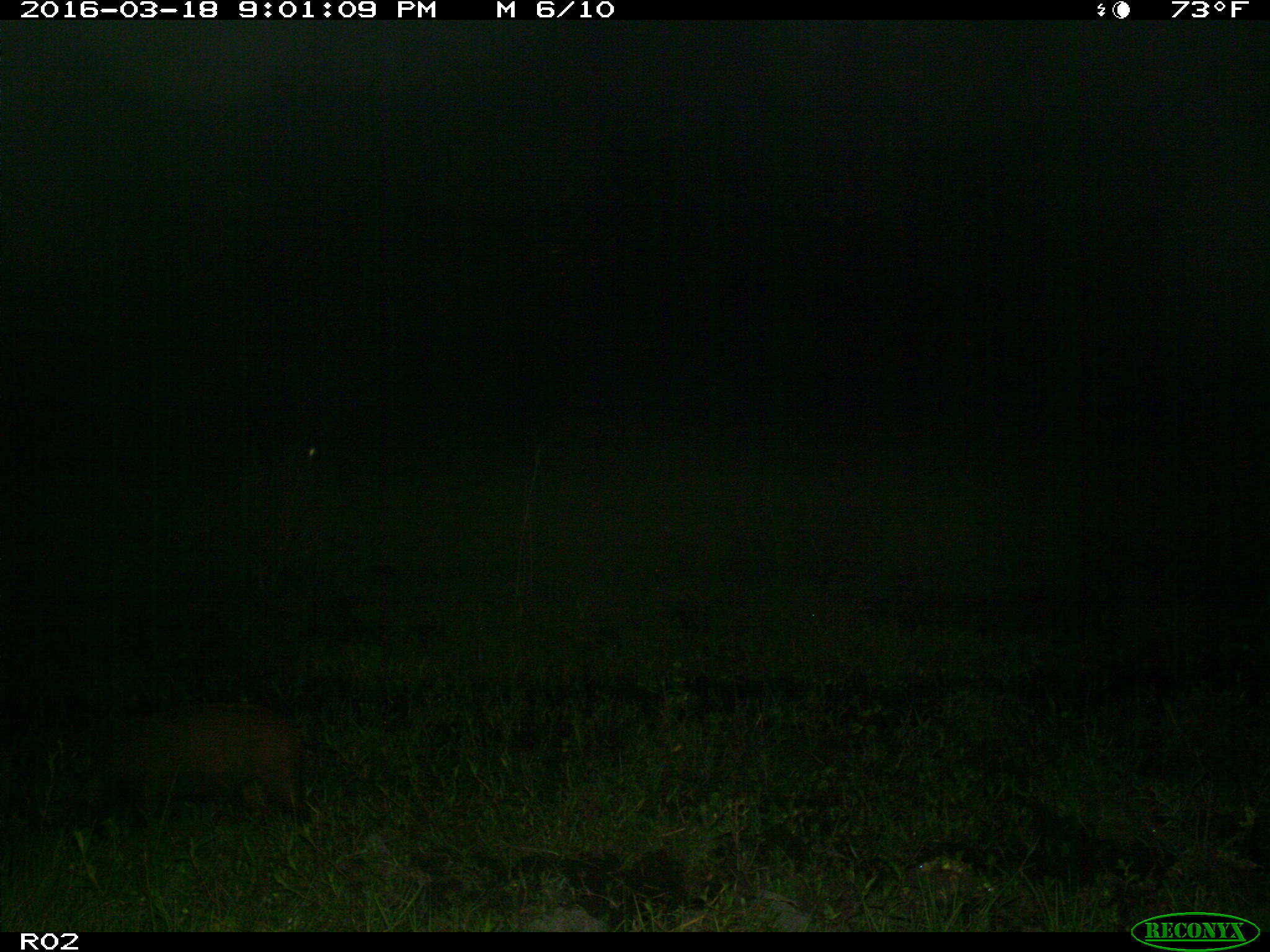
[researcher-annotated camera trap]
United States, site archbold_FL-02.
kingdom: Animalia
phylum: Chordata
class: Mammalia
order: Artiodactyla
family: Suidae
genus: Sus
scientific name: Sus scrofa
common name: wild boar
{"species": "Sus scrofa (wild boar)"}